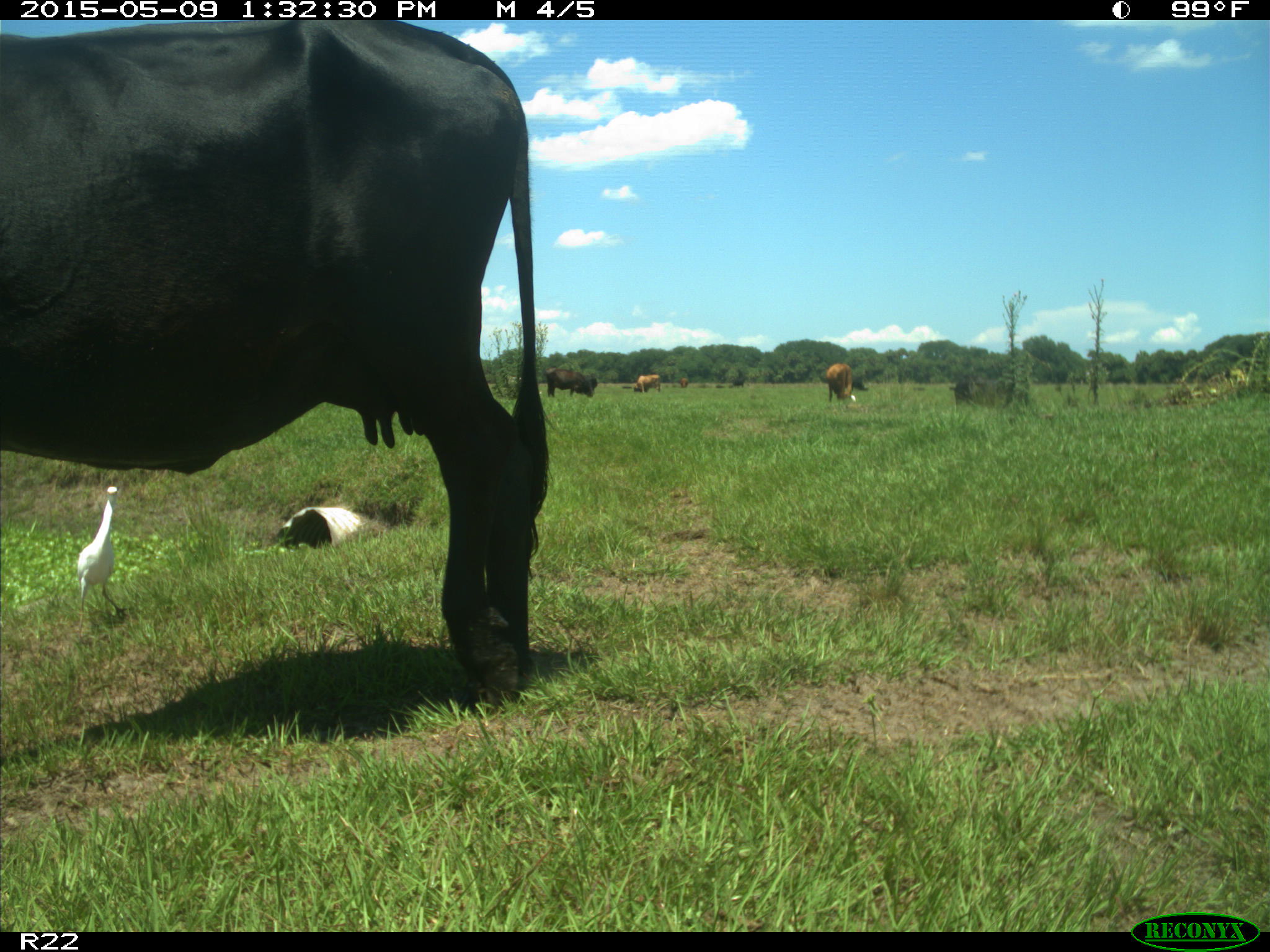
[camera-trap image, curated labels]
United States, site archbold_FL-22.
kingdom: Animalia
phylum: Chordata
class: Mammalia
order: Artiodactyla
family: Bovidae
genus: Bos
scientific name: Bos taurus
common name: domestic cow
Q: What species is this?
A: Bos taurus (domestic cow).